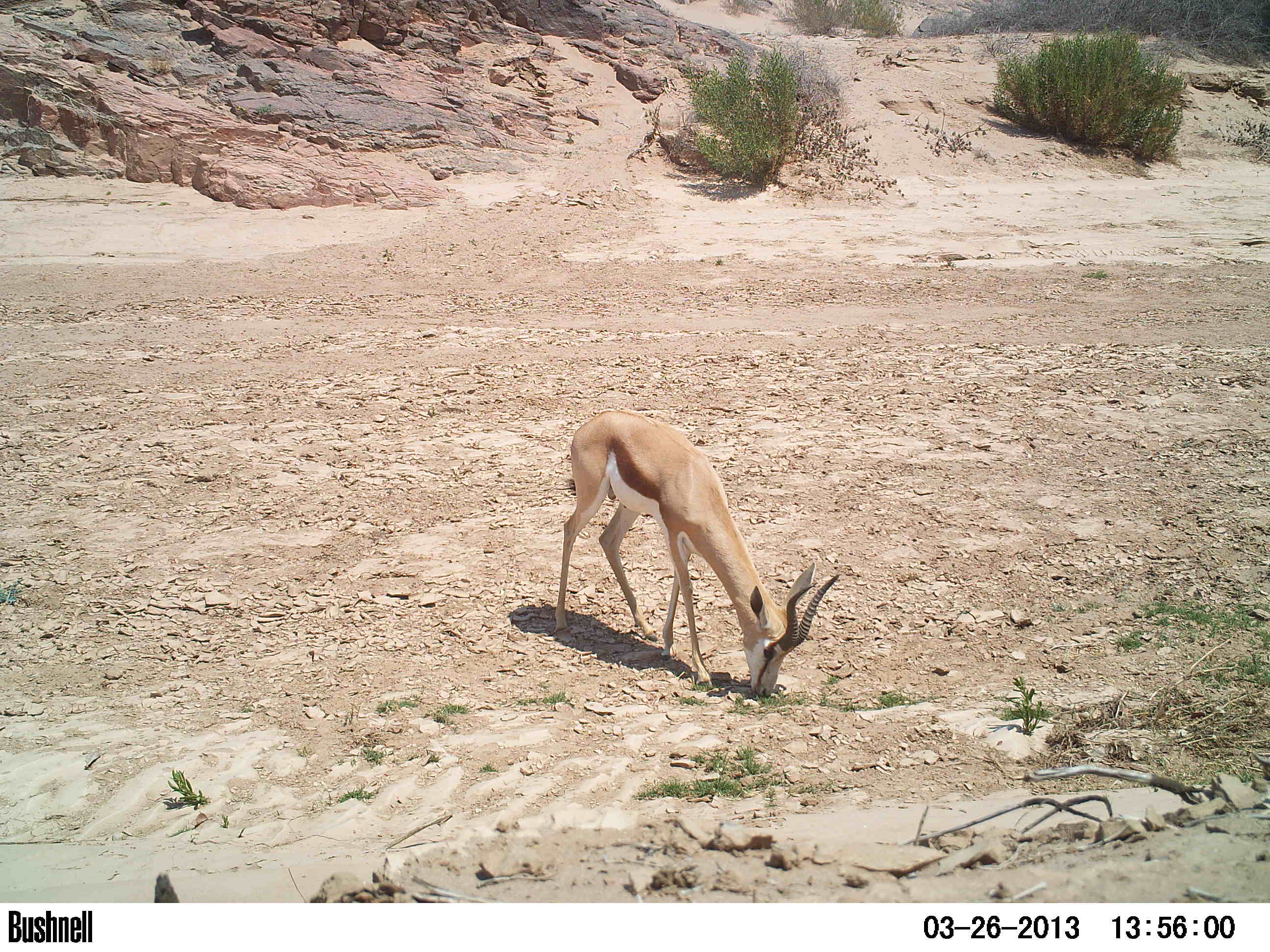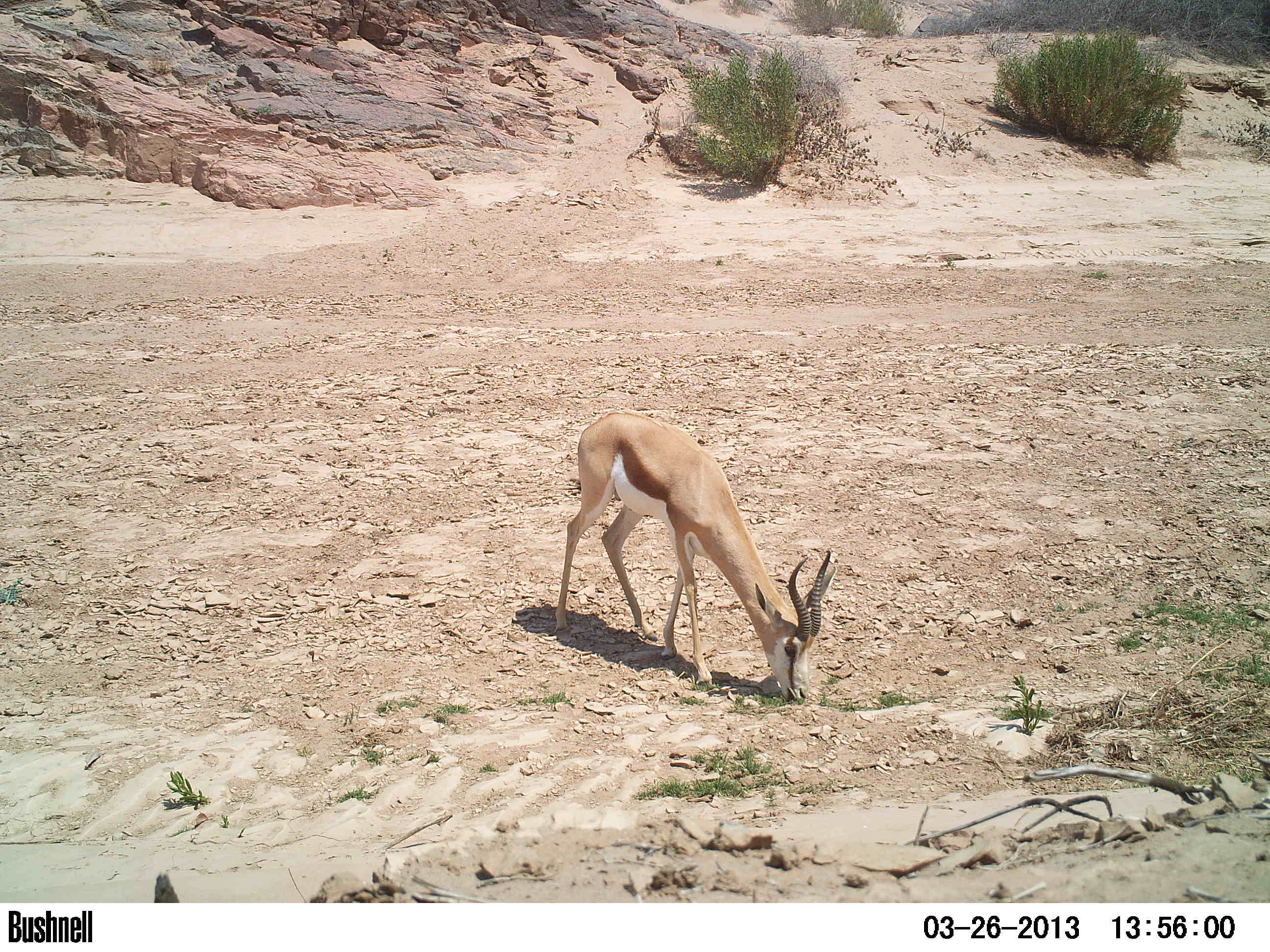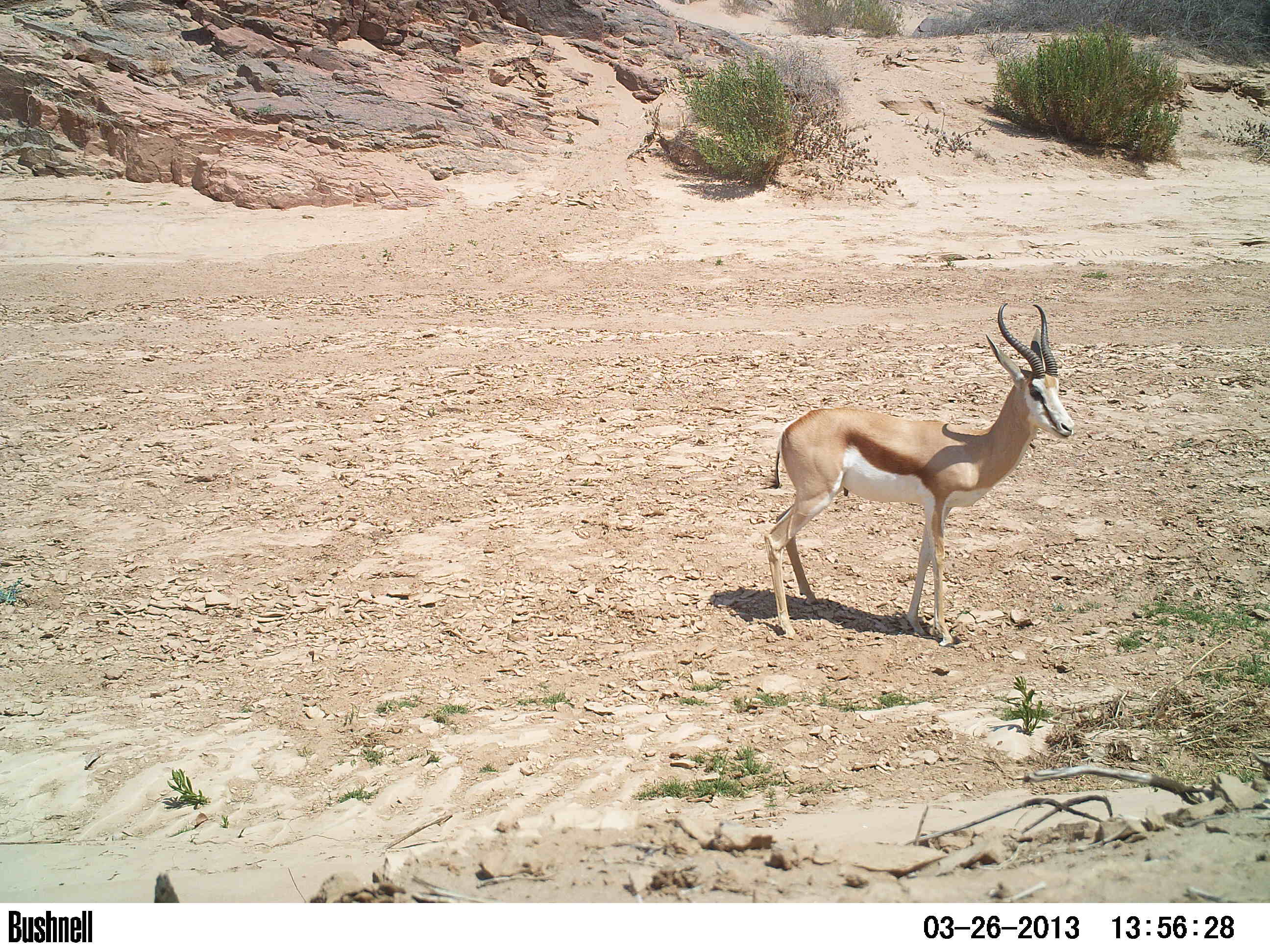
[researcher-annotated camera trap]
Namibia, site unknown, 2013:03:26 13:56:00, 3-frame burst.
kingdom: Animalia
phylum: Chordata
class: Mammalia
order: Artiodactyla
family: Bovidae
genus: Antidorcas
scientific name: Antidorcas marsupialis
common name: springbok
Antidorcas marsupialis (springbok).